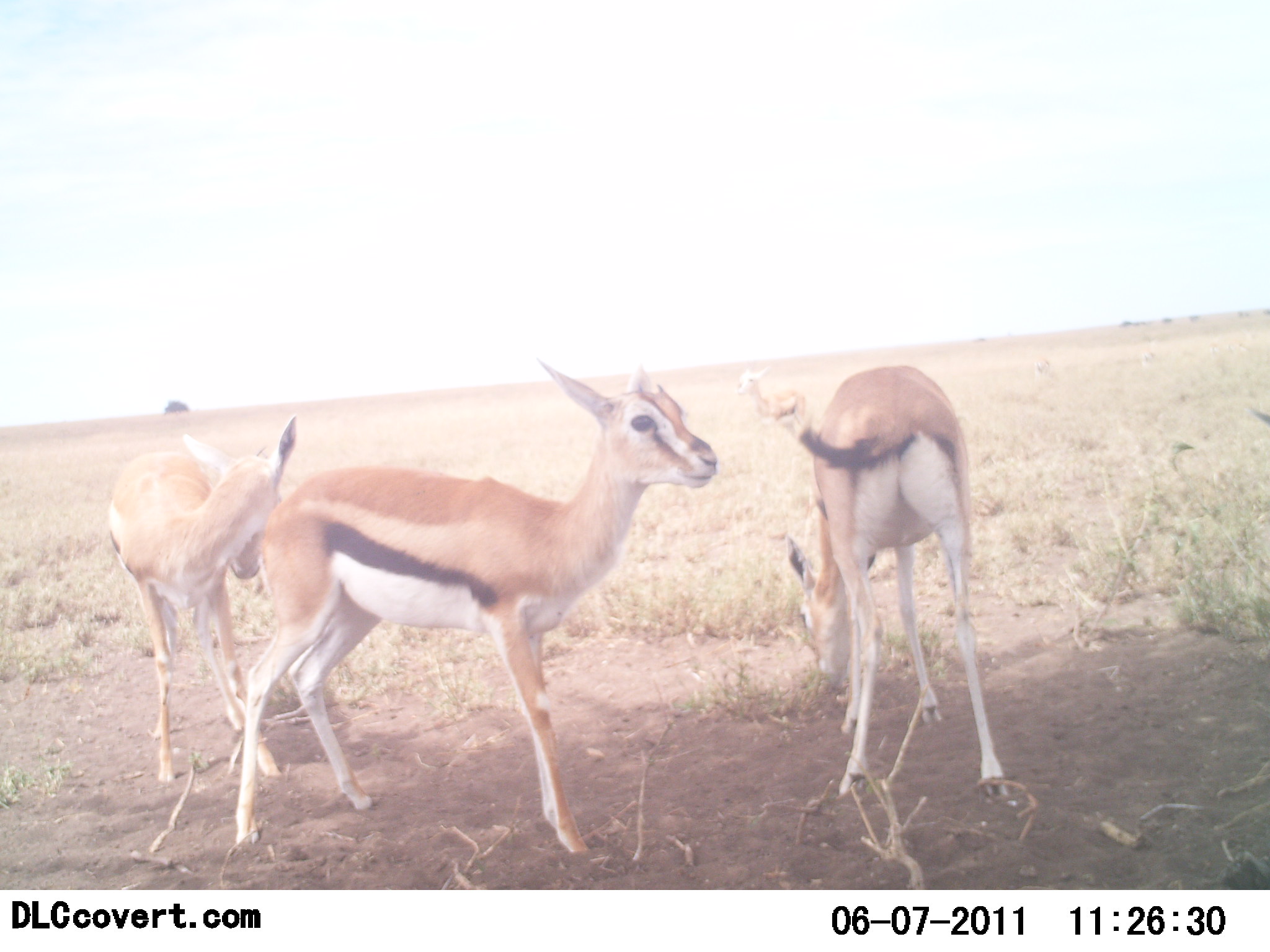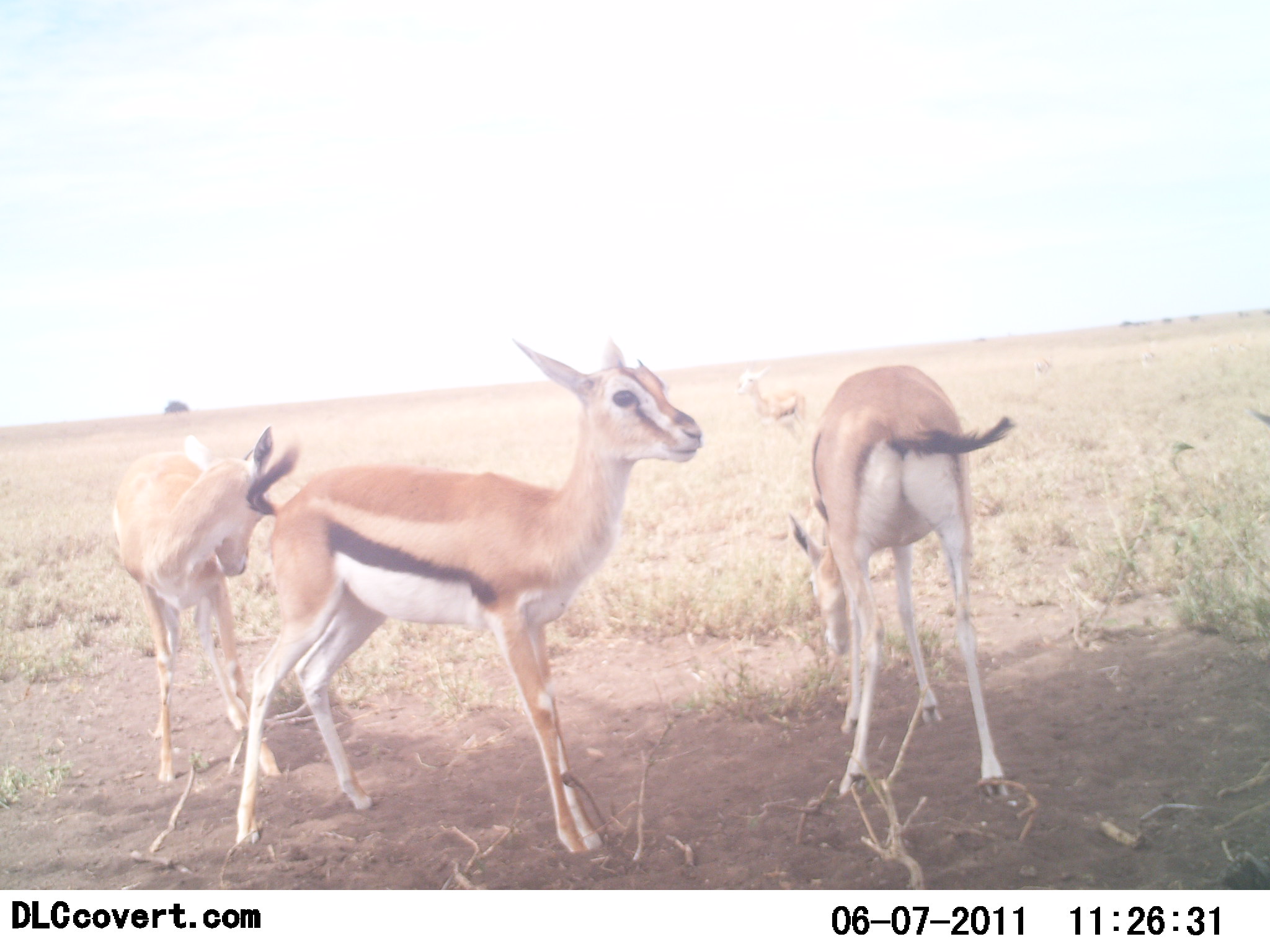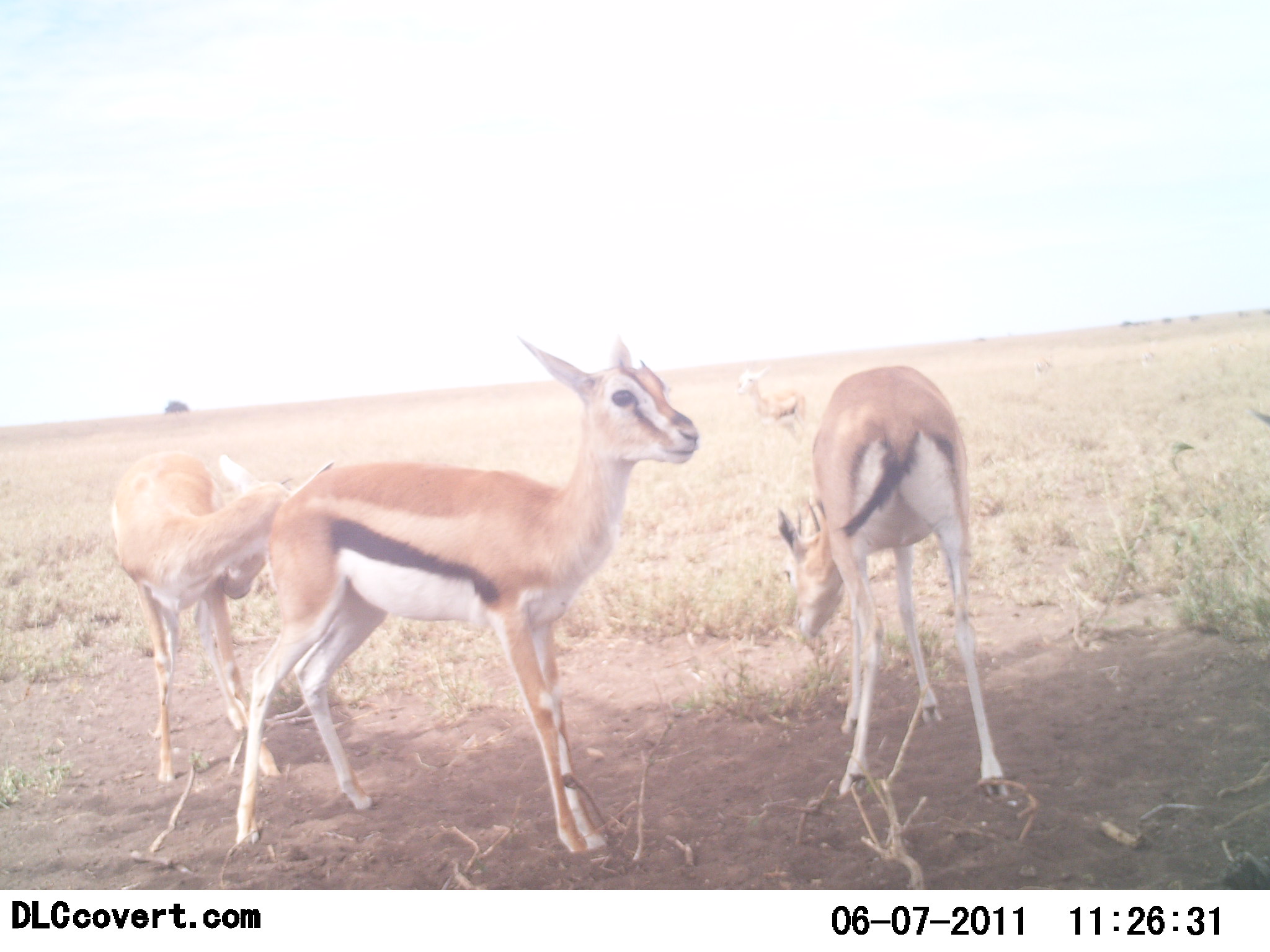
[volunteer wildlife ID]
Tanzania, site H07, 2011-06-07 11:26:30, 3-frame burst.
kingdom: Animalia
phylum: Chordata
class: Mammalia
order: Artiodactyla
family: Bovidae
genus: Eudorcas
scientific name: Eudorcas thomsonii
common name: thomson's gazelle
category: gazellethomsons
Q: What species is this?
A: Gazellethomsons (thomson's gazelle) (Eudorcas thomsonii).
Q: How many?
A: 4.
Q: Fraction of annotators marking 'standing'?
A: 92%.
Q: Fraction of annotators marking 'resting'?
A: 8%.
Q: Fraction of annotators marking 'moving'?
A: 8%.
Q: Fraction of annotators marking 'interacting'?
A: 17%.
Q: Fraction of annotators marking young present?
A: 0%.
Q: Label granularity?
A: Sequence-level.